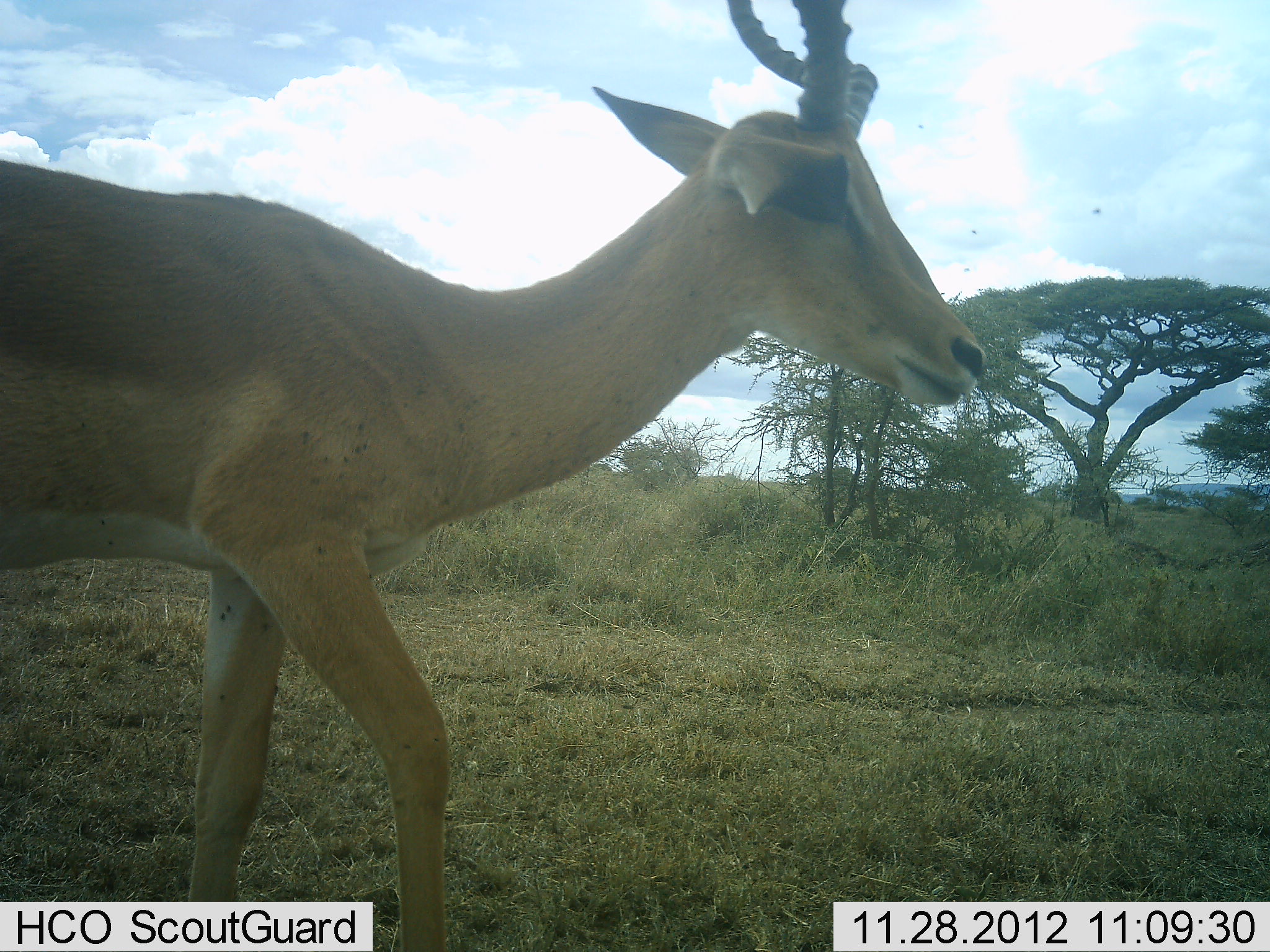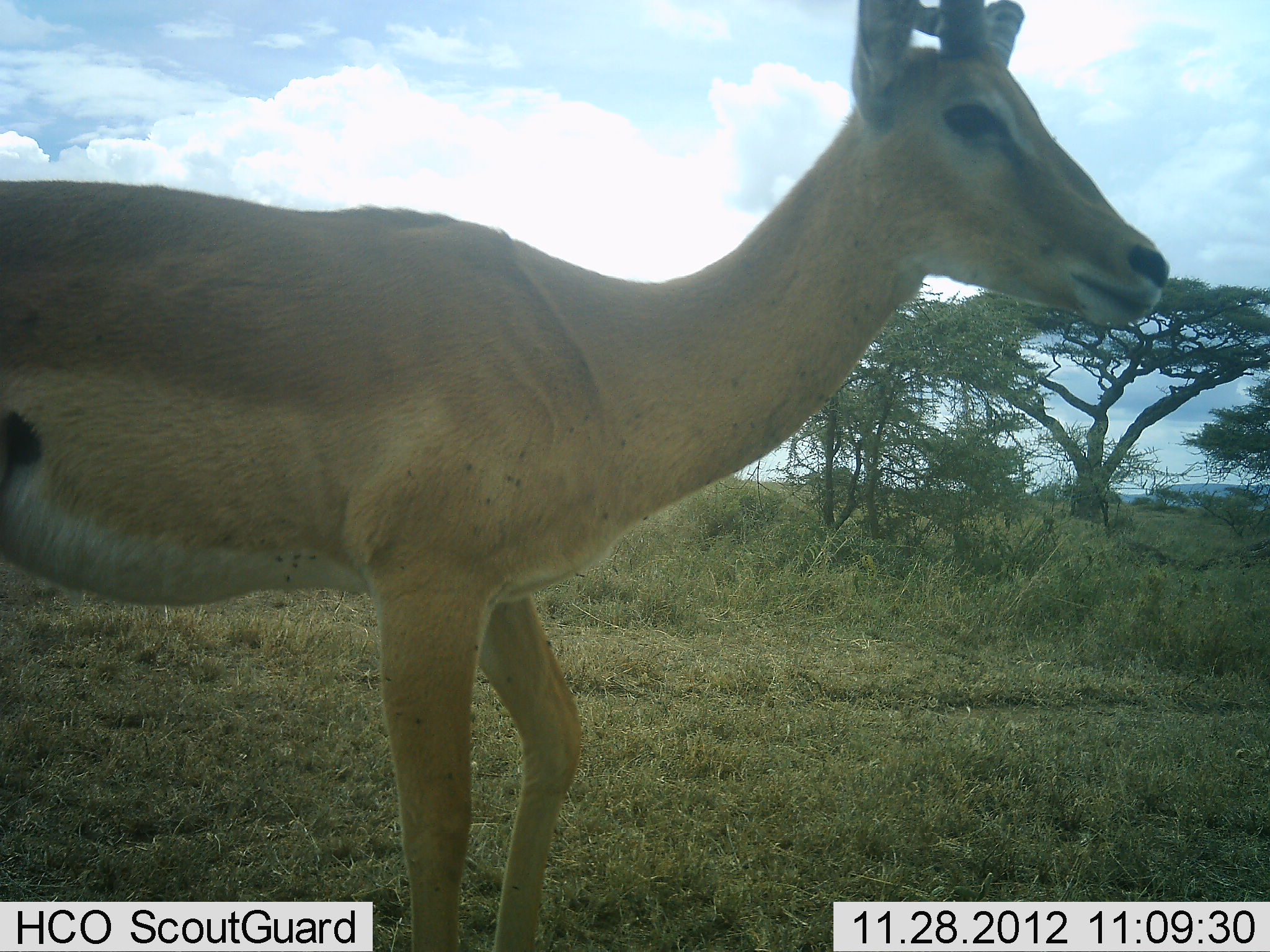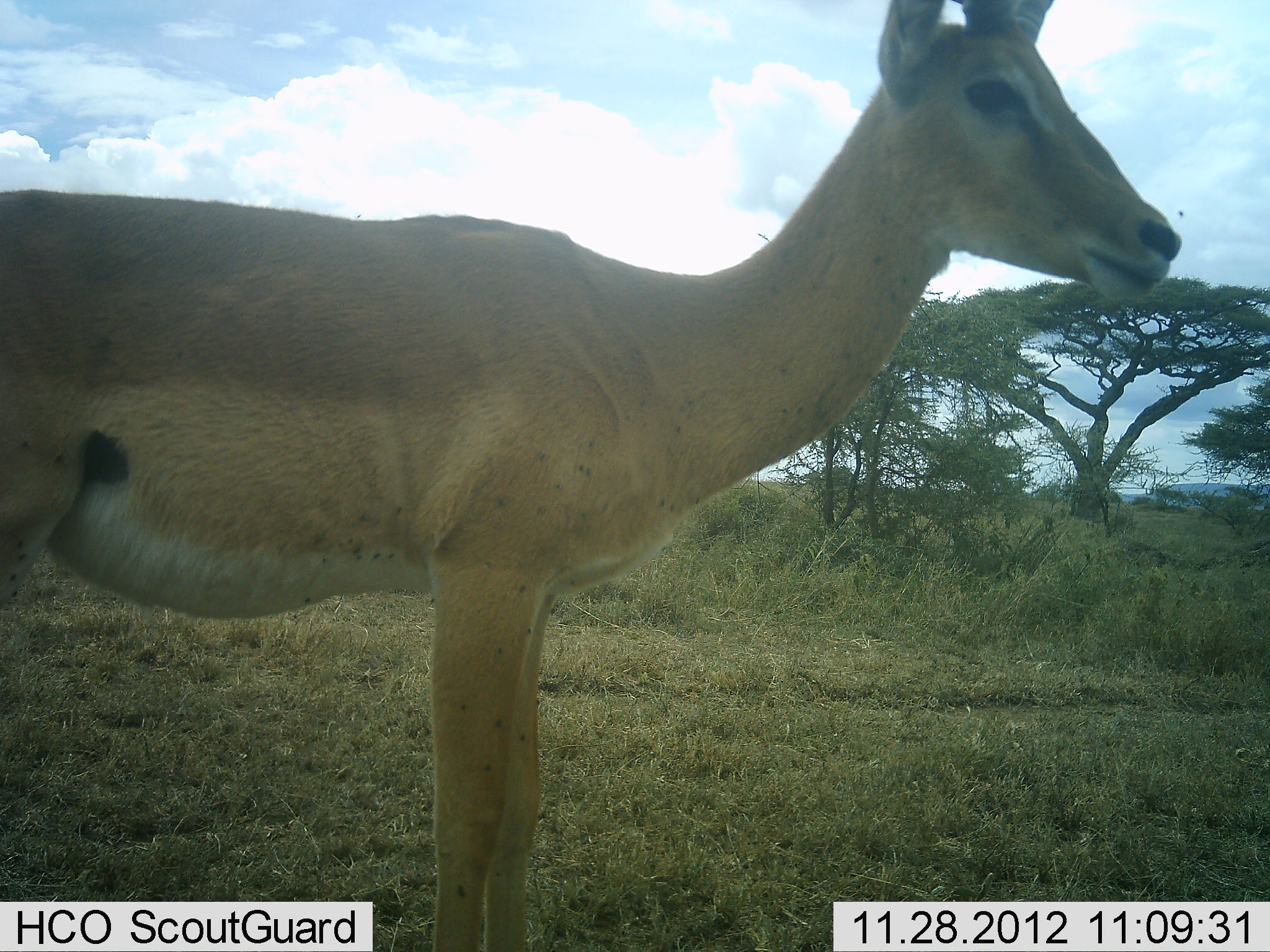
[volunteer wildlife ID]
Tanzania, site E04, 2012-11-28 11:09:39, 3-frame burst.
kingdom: Animalia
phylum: Chordata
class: Mammalia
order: Artiodactyla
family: Bovidae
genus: Aepyceros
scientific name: Aepyceros melampus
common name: impala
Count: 1.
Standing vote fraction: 35%.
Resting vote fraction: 0%.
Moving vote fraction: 65%.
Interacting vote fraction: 0%.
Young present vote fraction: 0%.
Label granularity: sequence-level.